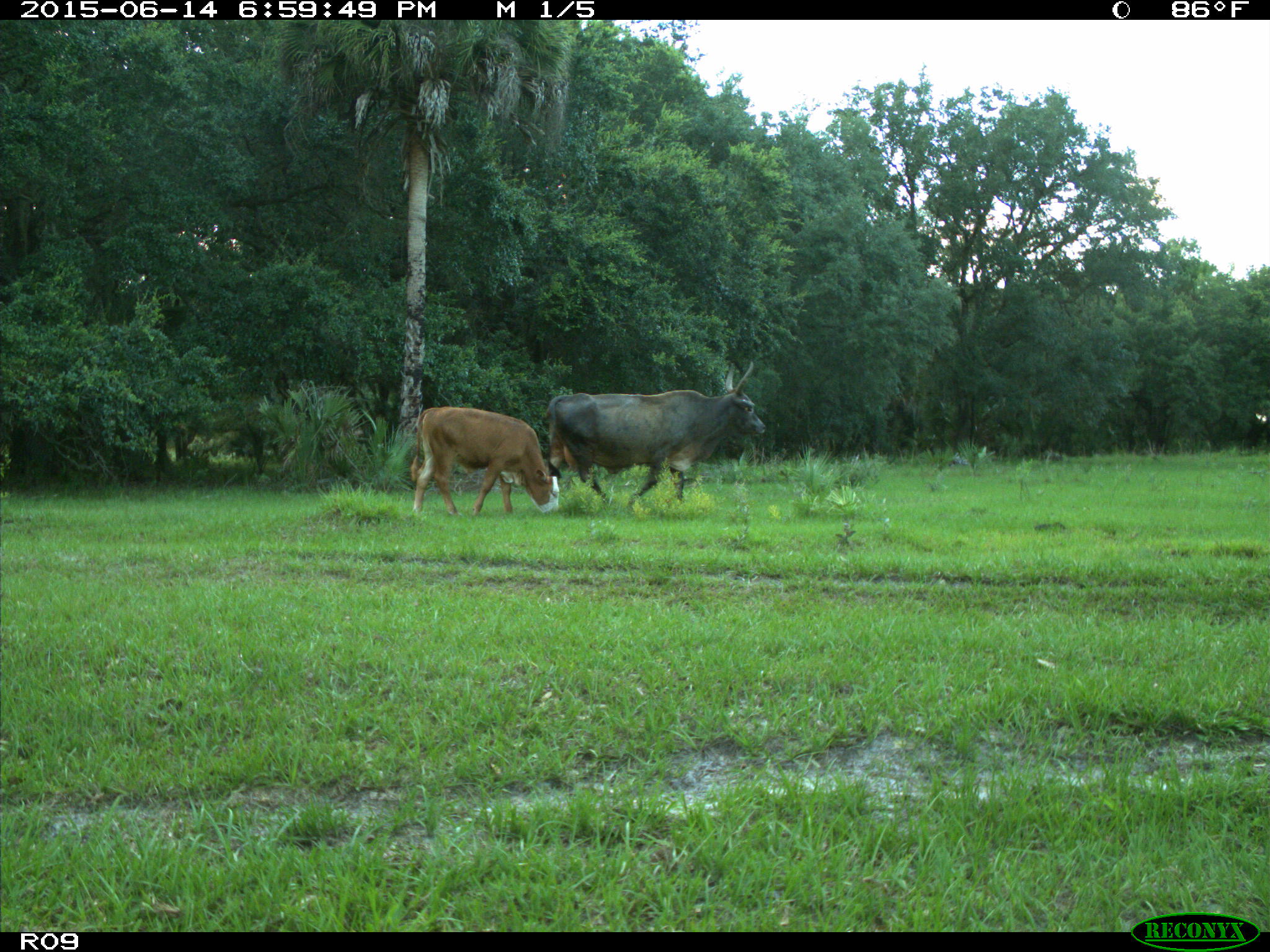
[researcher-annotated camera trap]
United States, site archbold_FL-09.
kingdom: Animalia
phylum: Chordata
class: Mammalia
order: Artiodactyla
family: Bovidae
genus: Bos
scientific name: Bos taurus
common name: domestic cow